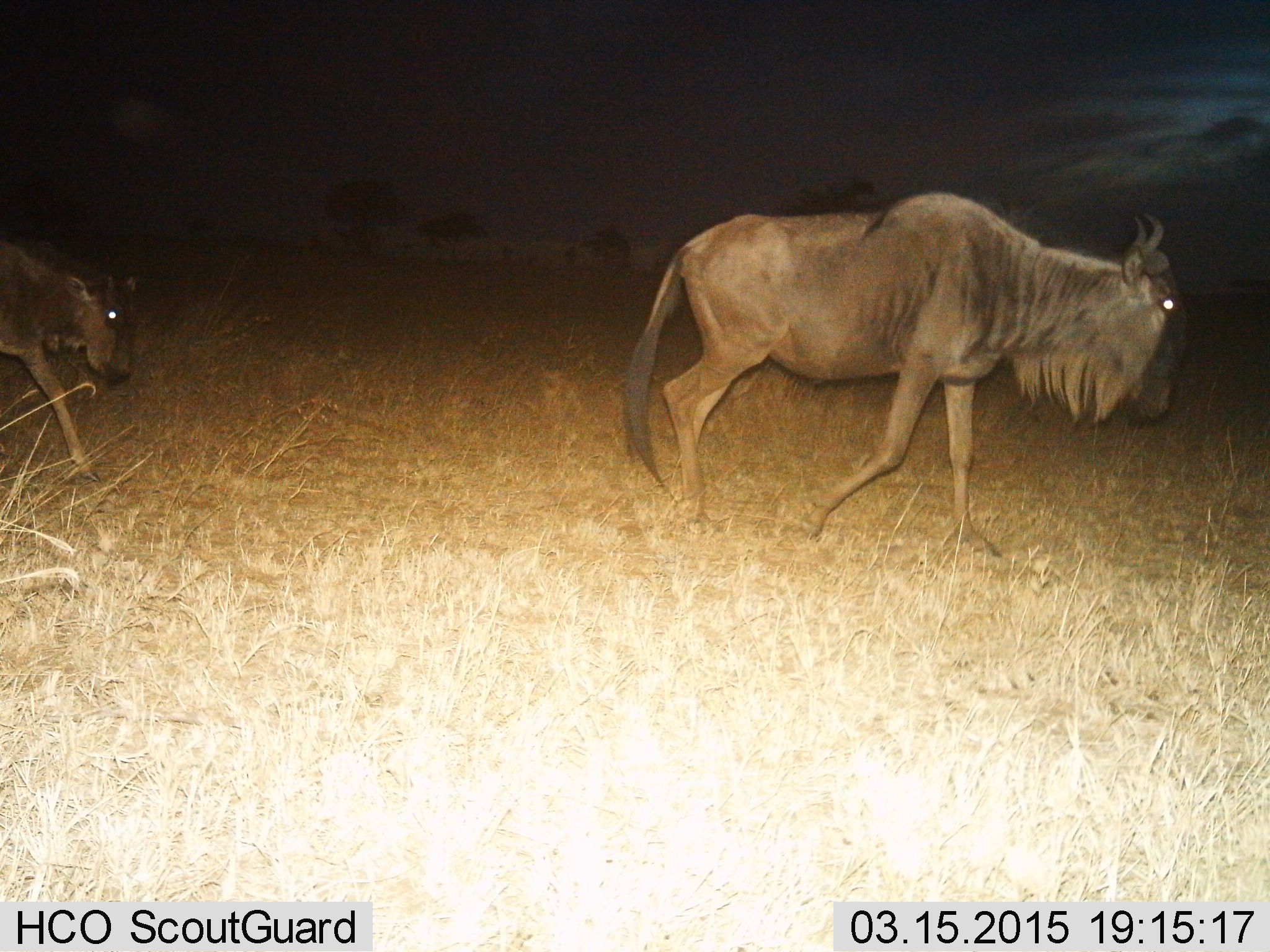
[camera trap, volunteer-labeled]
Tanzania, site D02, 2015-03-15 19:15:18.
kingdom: Animalia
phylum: Chordata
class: Mammalia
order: Artiodactyla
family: Bovidae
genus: Connochaetes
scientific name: Connochaetes taurinus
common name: blue wildebeest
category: wildebeest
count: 2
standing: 0%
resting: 0%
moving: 100%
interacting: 0%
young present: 70%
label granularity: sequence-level